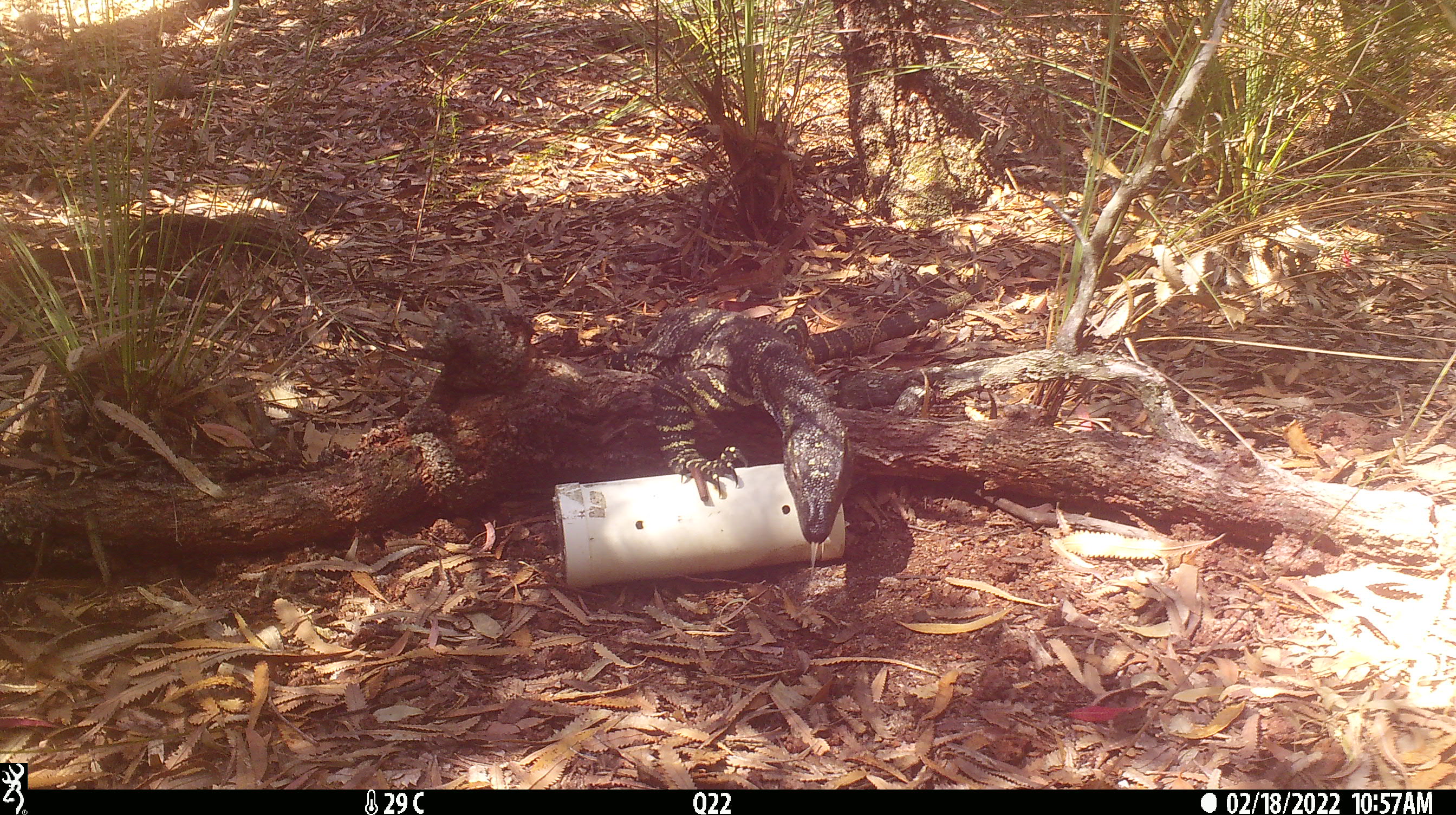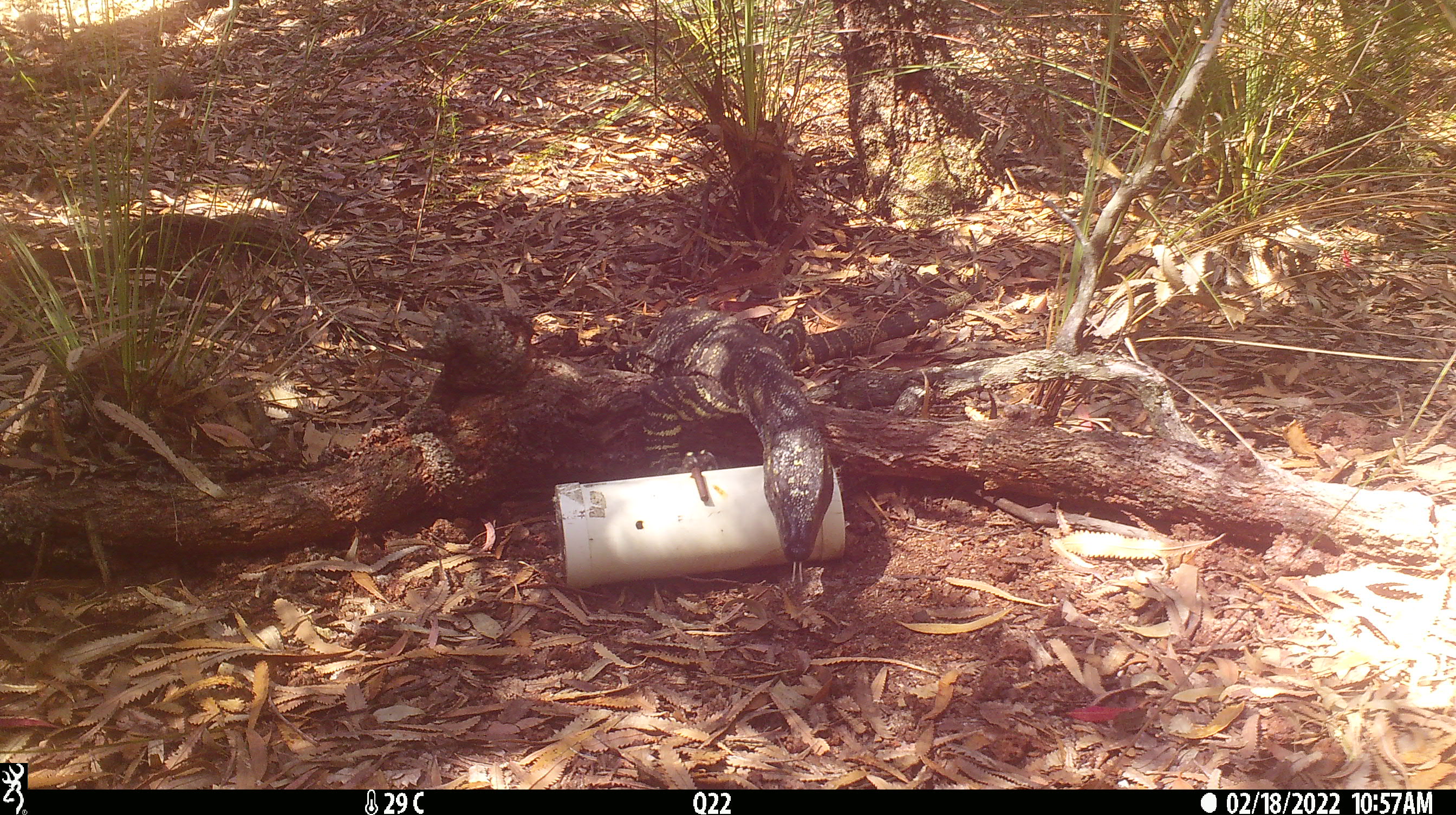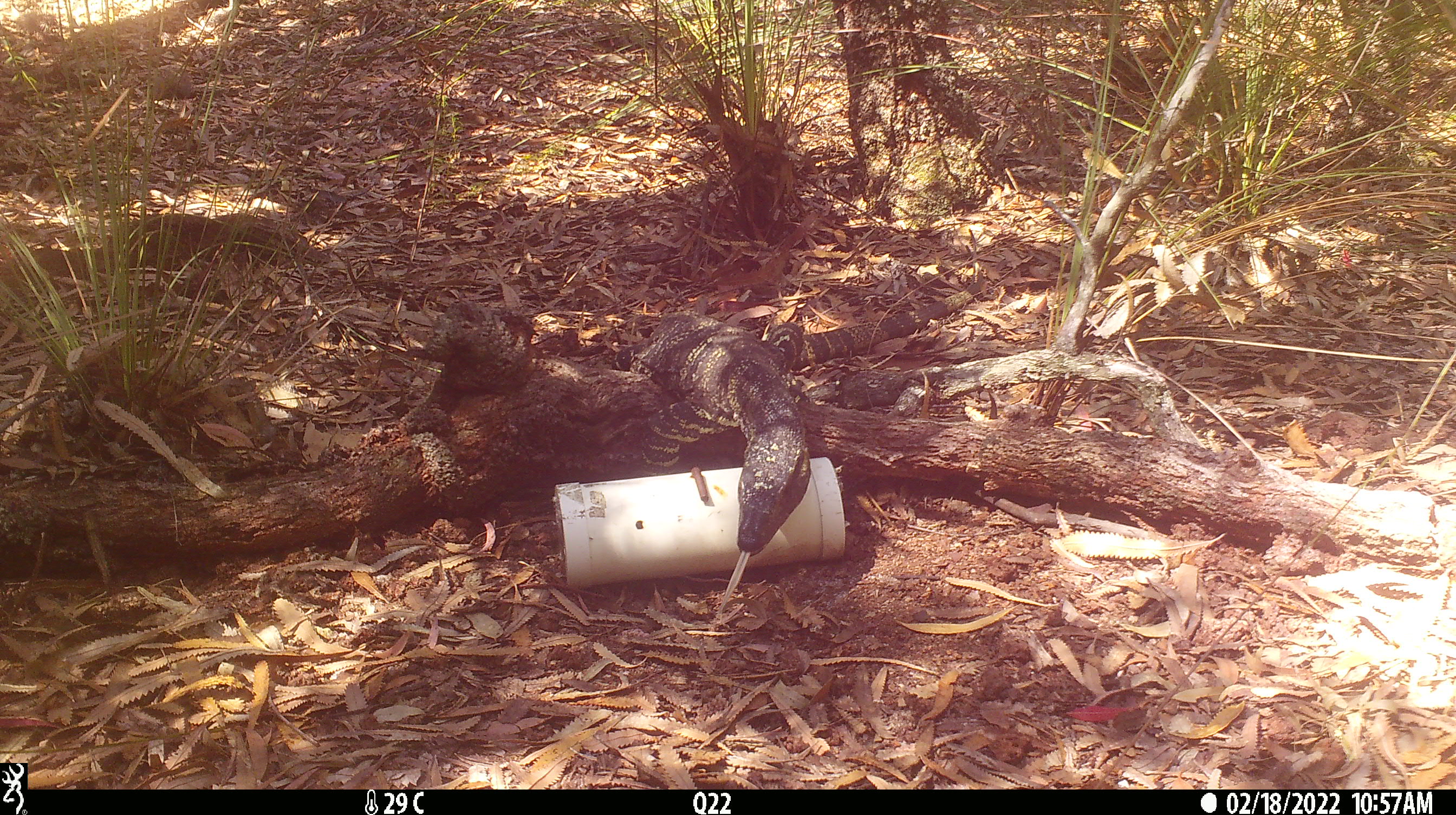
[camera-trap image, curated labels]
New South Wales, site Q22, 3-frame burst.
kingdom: Animalia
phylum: Chordata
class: Reptilia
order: Squamata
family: Varanidae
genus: Varanus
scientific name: Varanus varius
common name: lace monitor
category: goanna